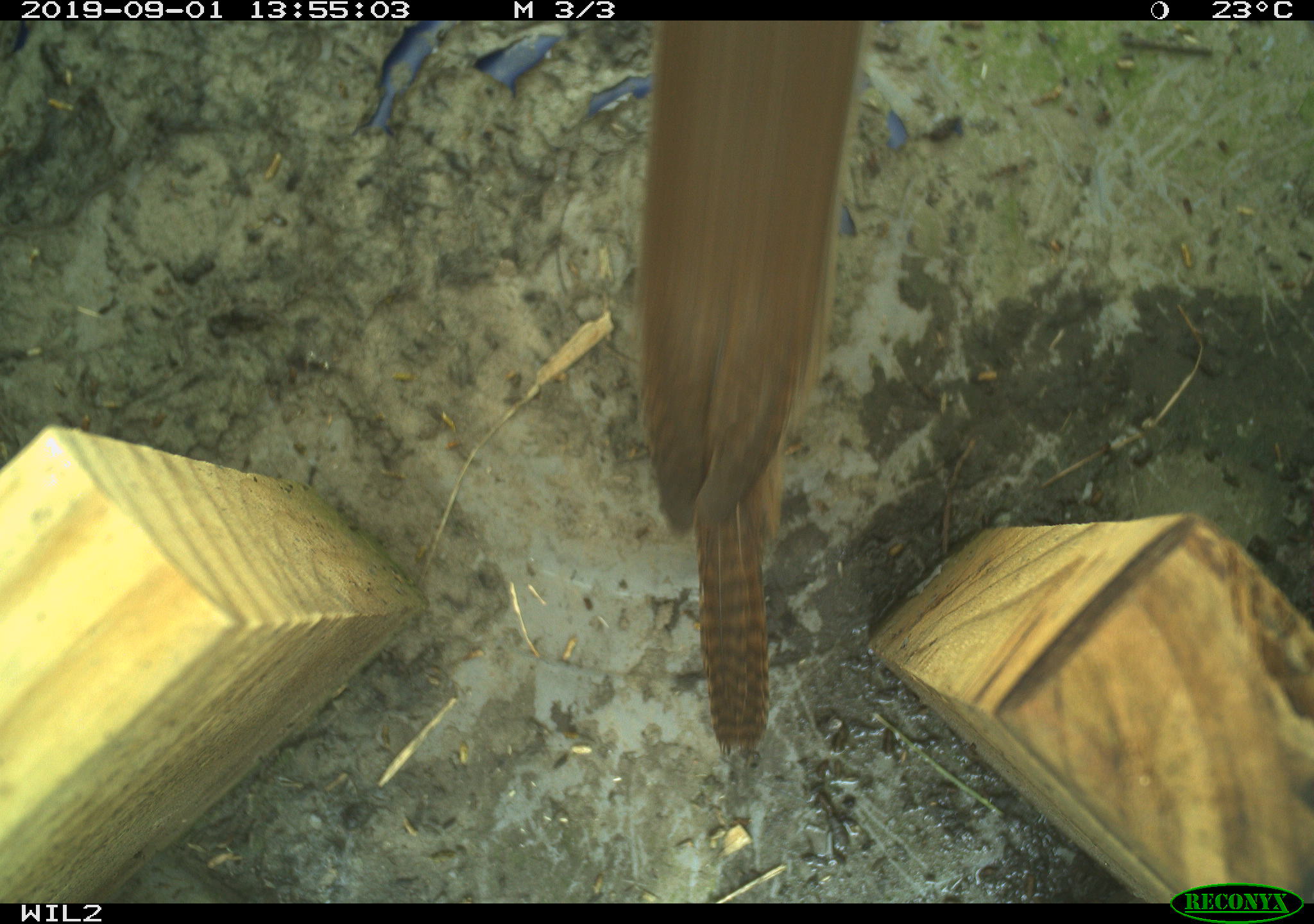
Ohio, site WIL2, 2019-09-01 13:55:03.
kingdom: Animalia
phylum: Chordata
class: Aves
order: Passeriformes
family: Troglodytidae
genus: Troglodytes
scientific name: Troglodytes aedon aedon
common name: northern house wren